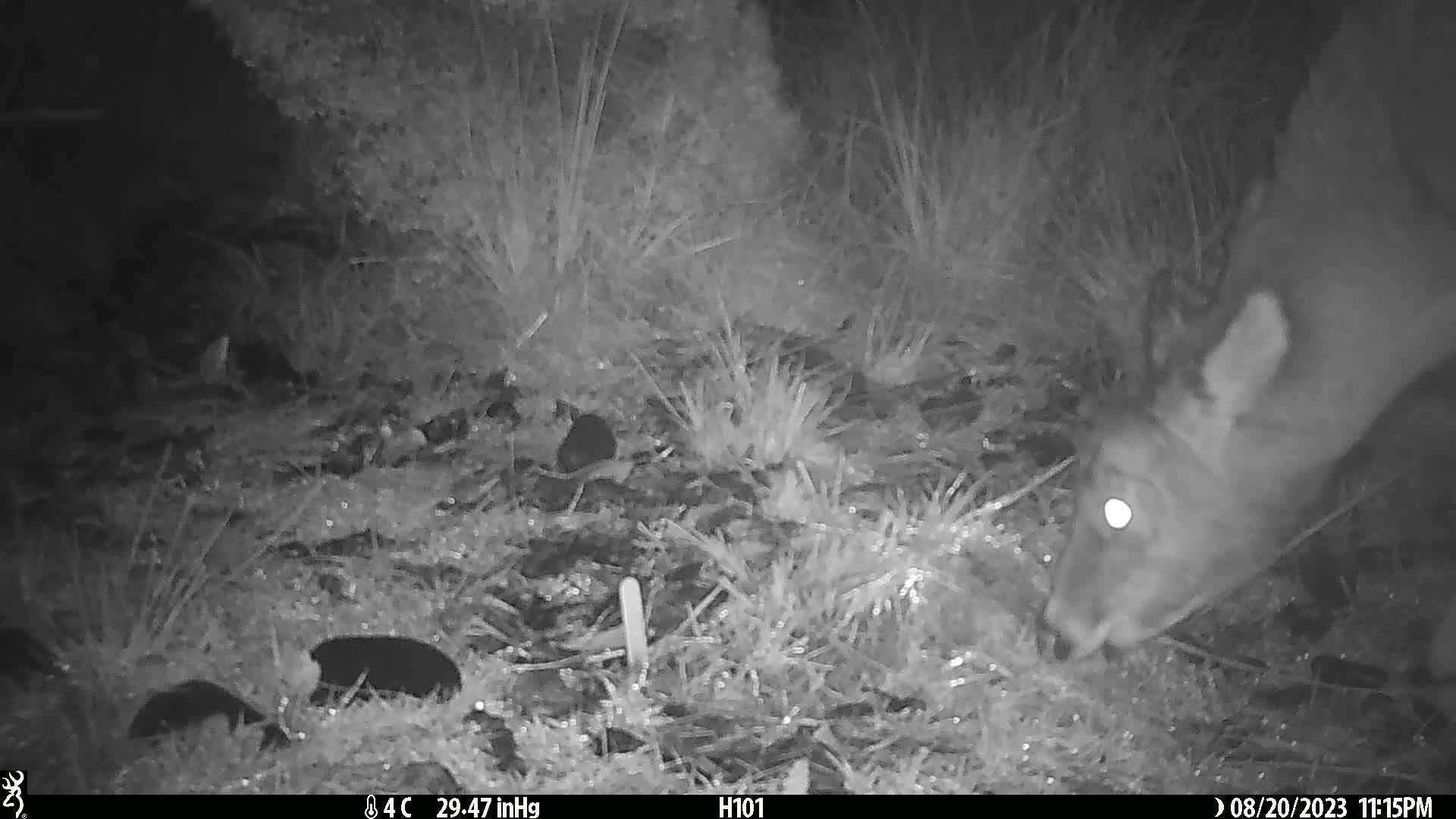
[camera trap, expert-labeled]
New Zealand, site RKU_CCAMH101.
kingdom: Animalia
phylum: Chordata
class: Mammalia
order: Artiodactyla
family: Cervidae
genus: Odocoileus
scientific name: Odocoileus virginianus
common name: white-tailed deer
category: white tailed deer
White tailed deer (white-tailed deer) (Odocoileus virginianus).